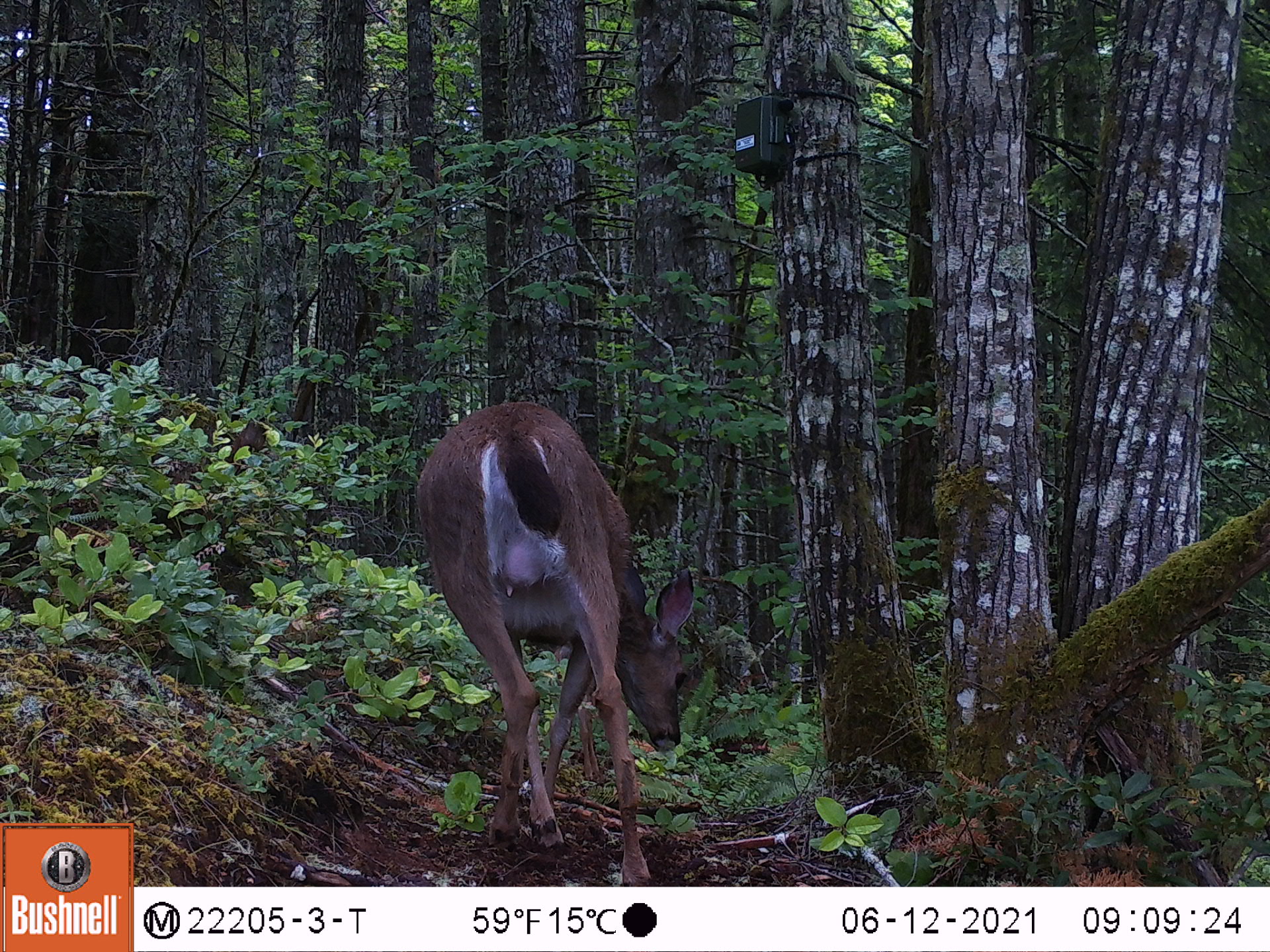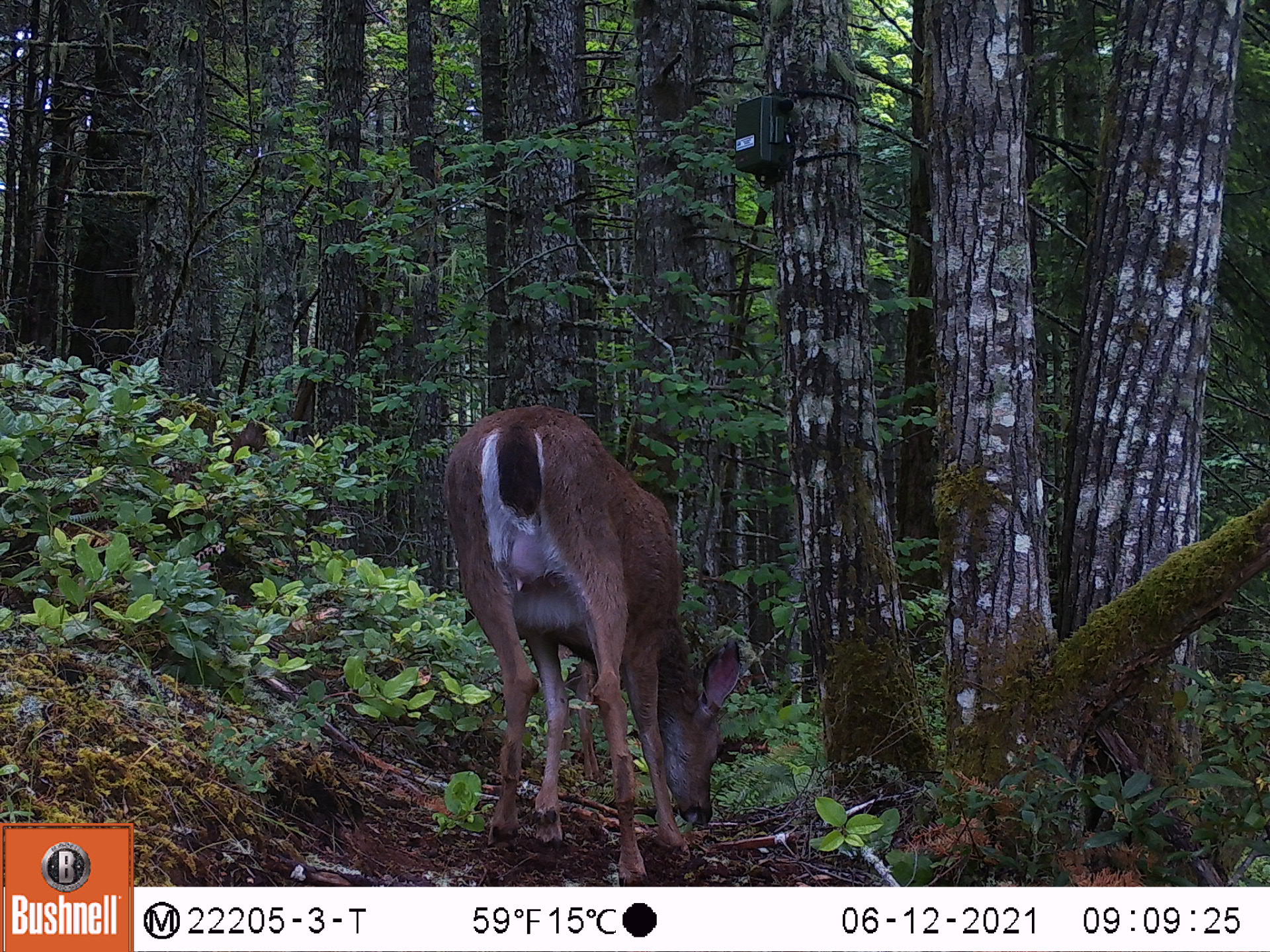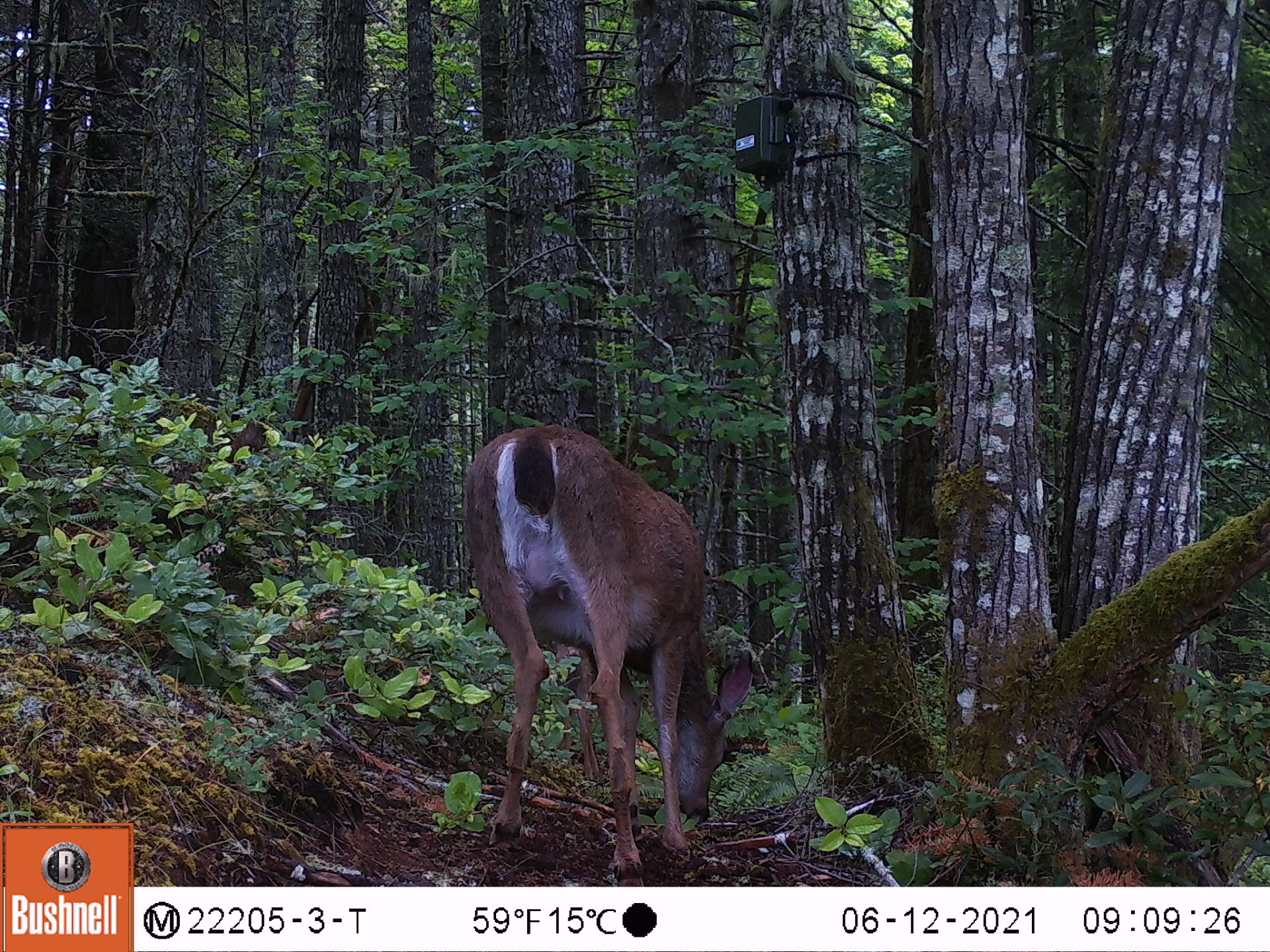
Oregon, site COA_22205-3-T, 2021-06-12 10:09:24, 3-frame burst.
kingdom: Animalia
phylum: Chordata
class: Mammalia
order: Artiodactyla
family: Cervidae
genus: Odocoileus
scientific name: Odocoileus hemionus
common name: black-tailed deer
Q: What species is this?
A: Black-tailed deer (Odocoileus hemionus).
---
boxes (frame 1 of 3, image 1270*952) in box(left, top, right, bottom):
black-tailed deer: box(367, 381, 739, 885)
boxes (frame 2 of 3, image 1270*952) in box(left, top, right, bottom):
black-tailed deer: box(399, 385, 780, 885)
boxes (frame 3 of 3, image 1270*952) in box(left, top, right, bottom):
black-tailed deer: box(436, 407, 788, 885)